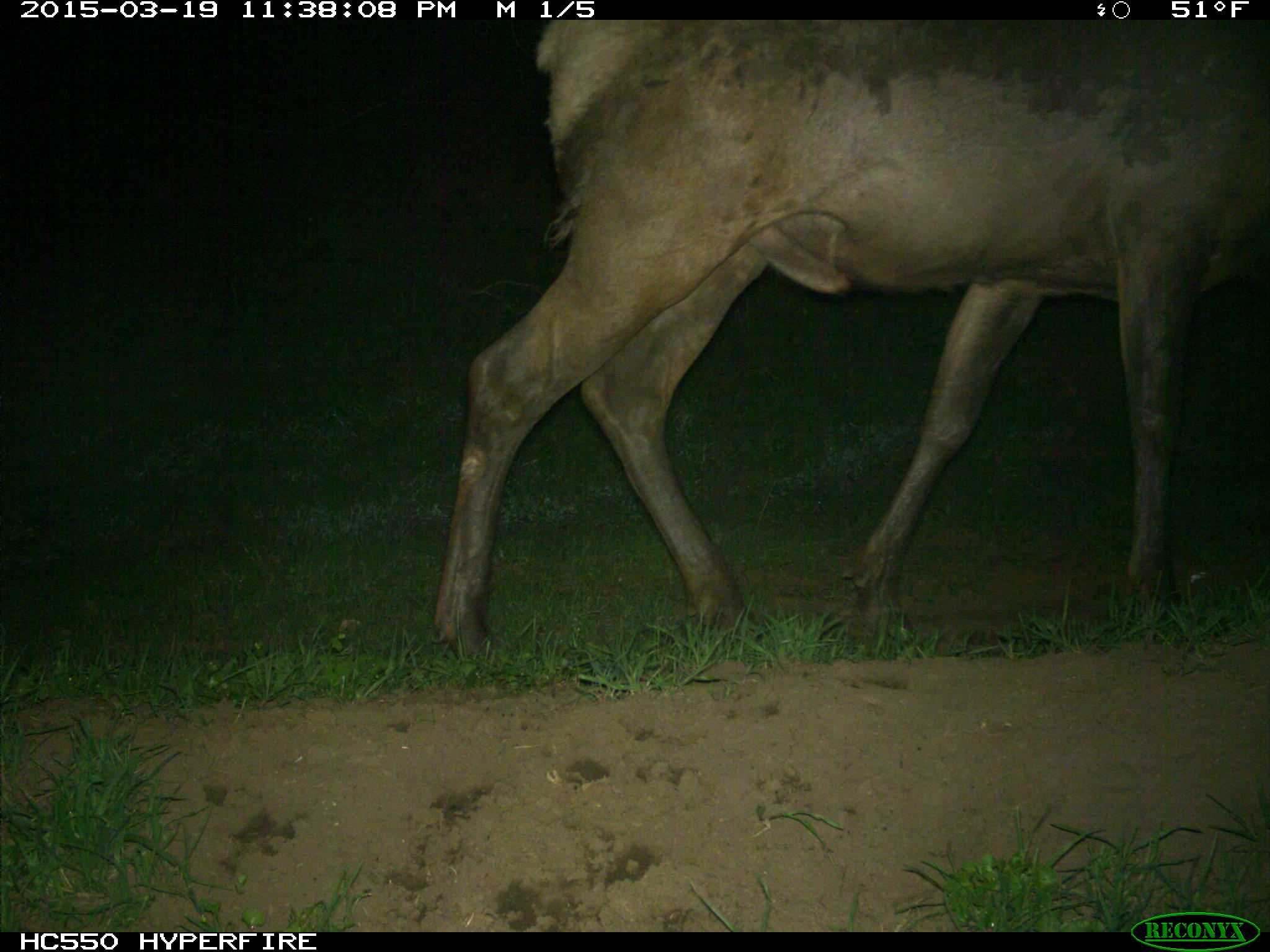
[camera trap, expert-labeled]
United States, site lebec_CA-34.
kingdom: Animalia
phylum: Chordata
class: Mammalia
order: Artiodactyla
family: Cervidae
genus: Cervus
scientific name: Cervus canadensis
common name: elk